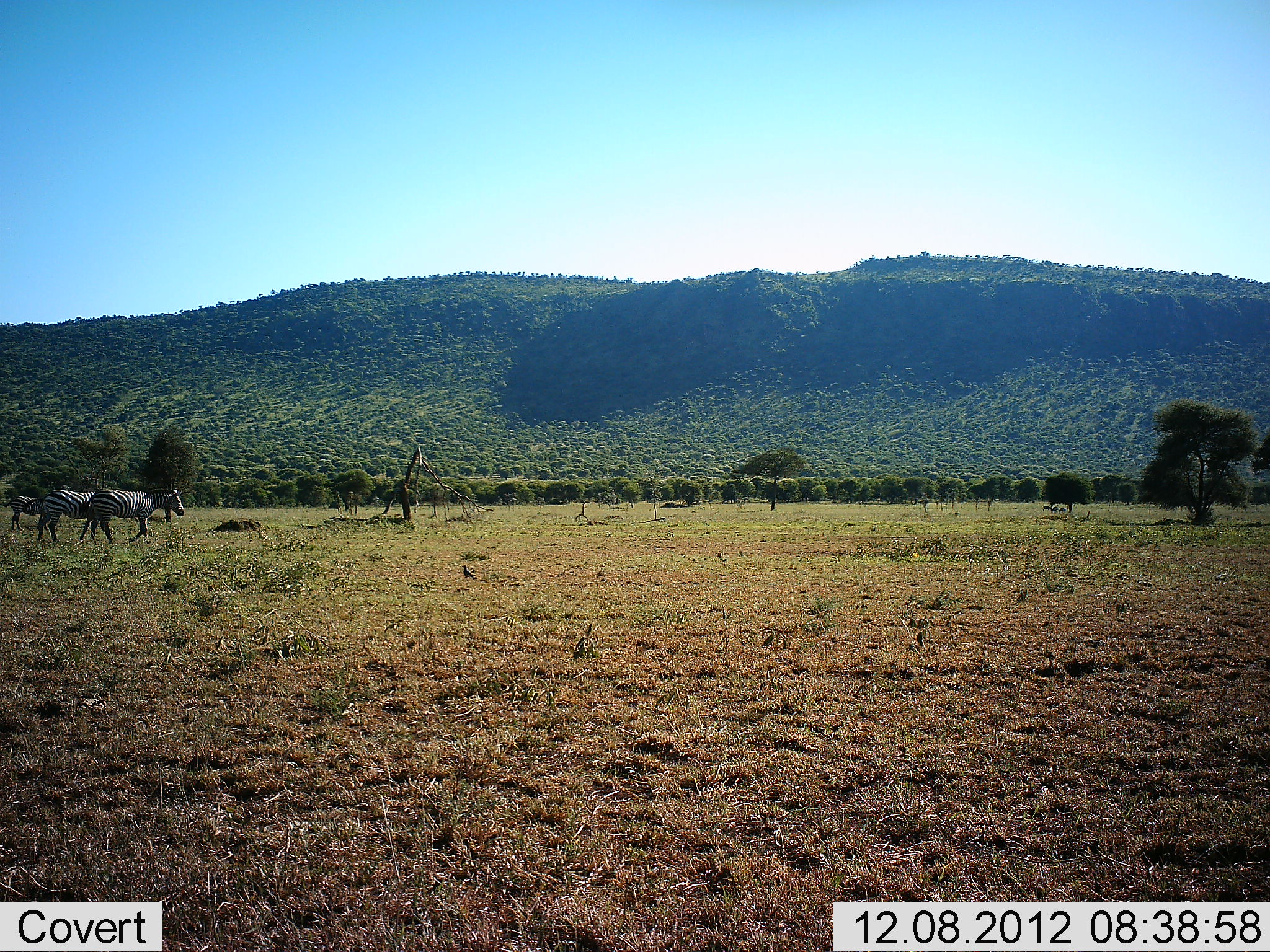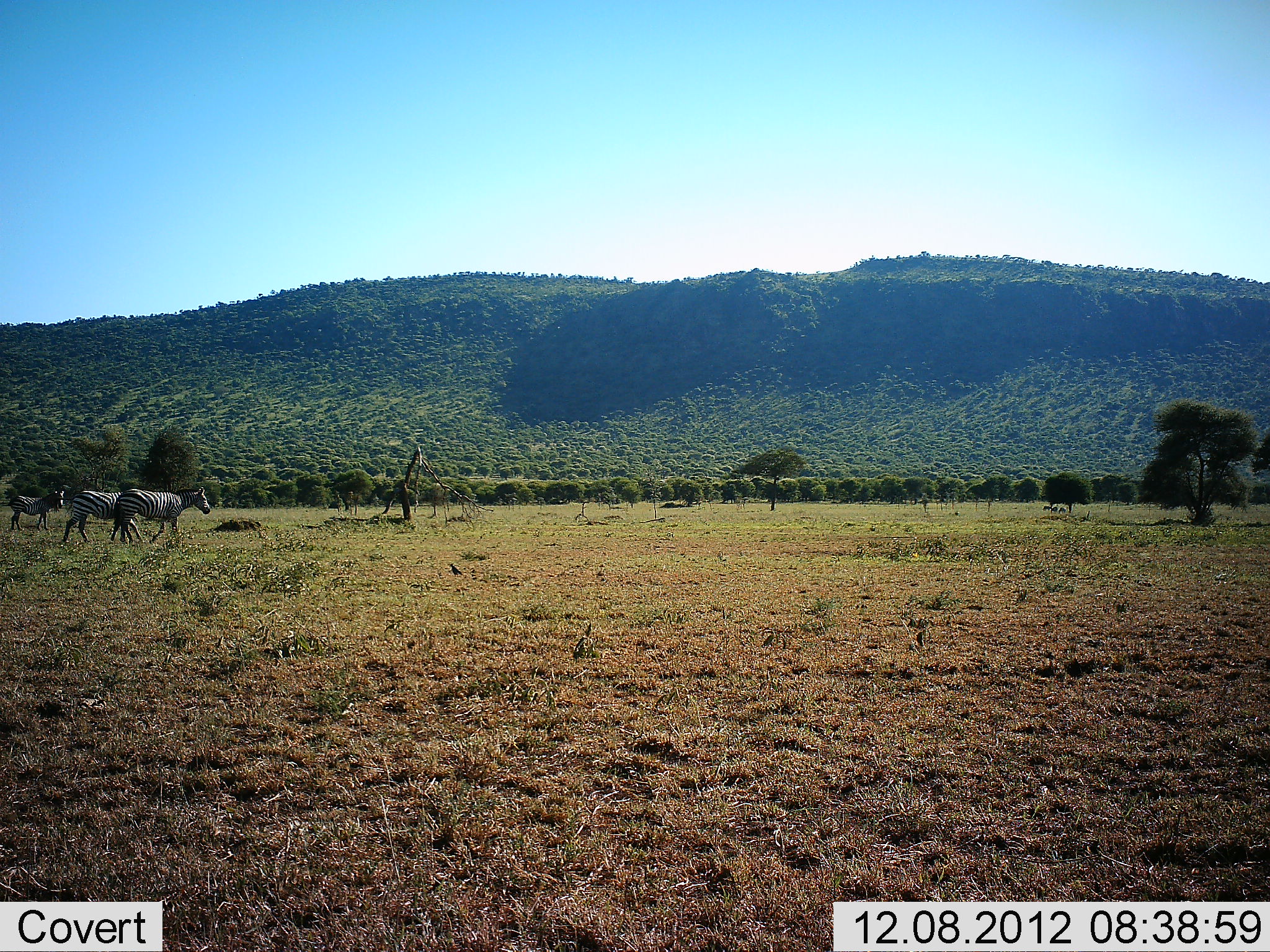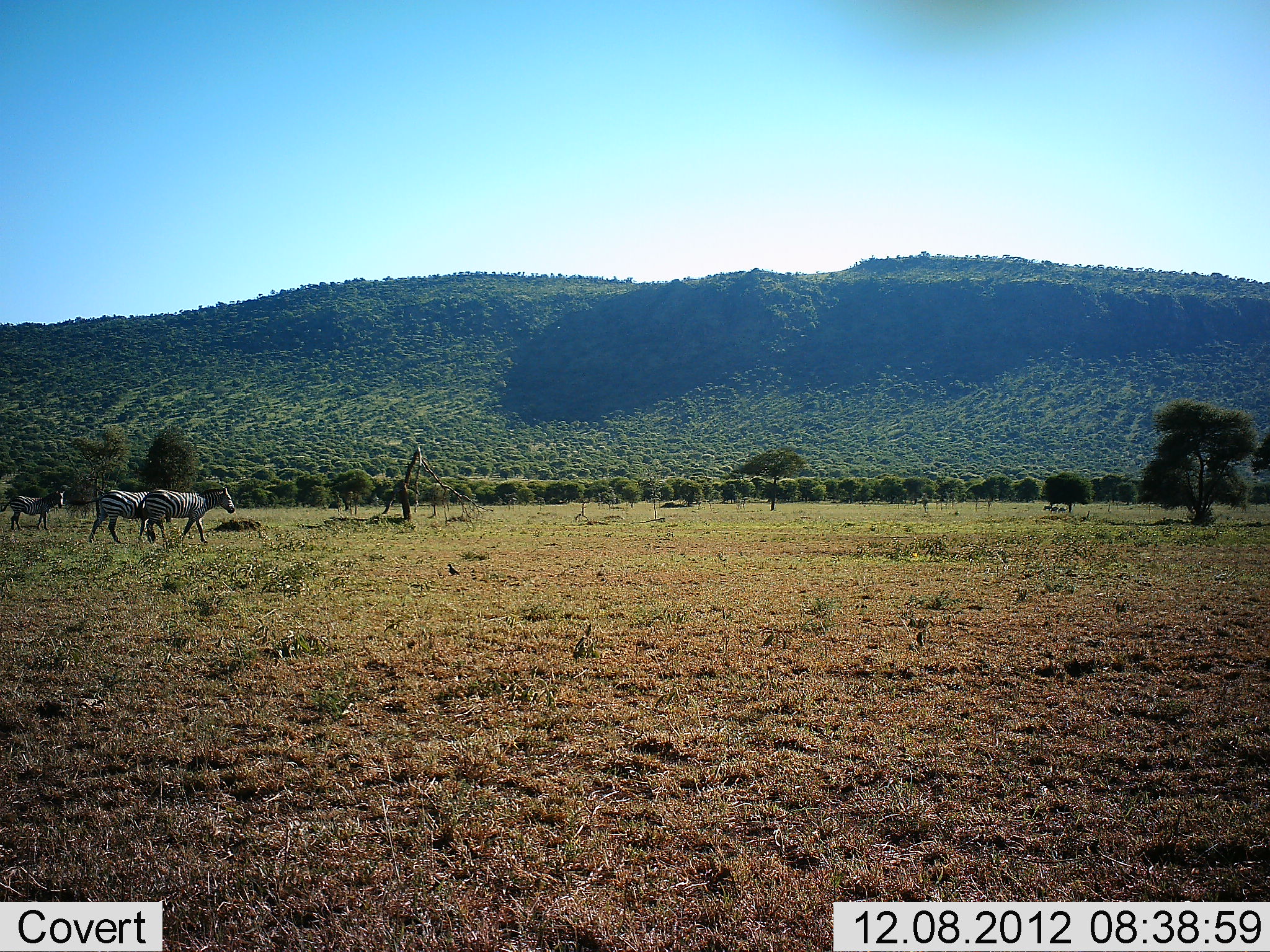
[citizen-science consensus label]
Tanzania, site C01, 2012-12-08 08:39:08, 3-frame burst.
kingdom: Animalia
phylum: Chordata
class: Mammalia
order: Perissodactyla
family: Equidae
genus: Equus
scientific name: Equus quagga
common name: plains zebra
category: zebra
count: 3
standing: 42%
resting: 0%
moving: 97%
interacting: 0%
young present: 10%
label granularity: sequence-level